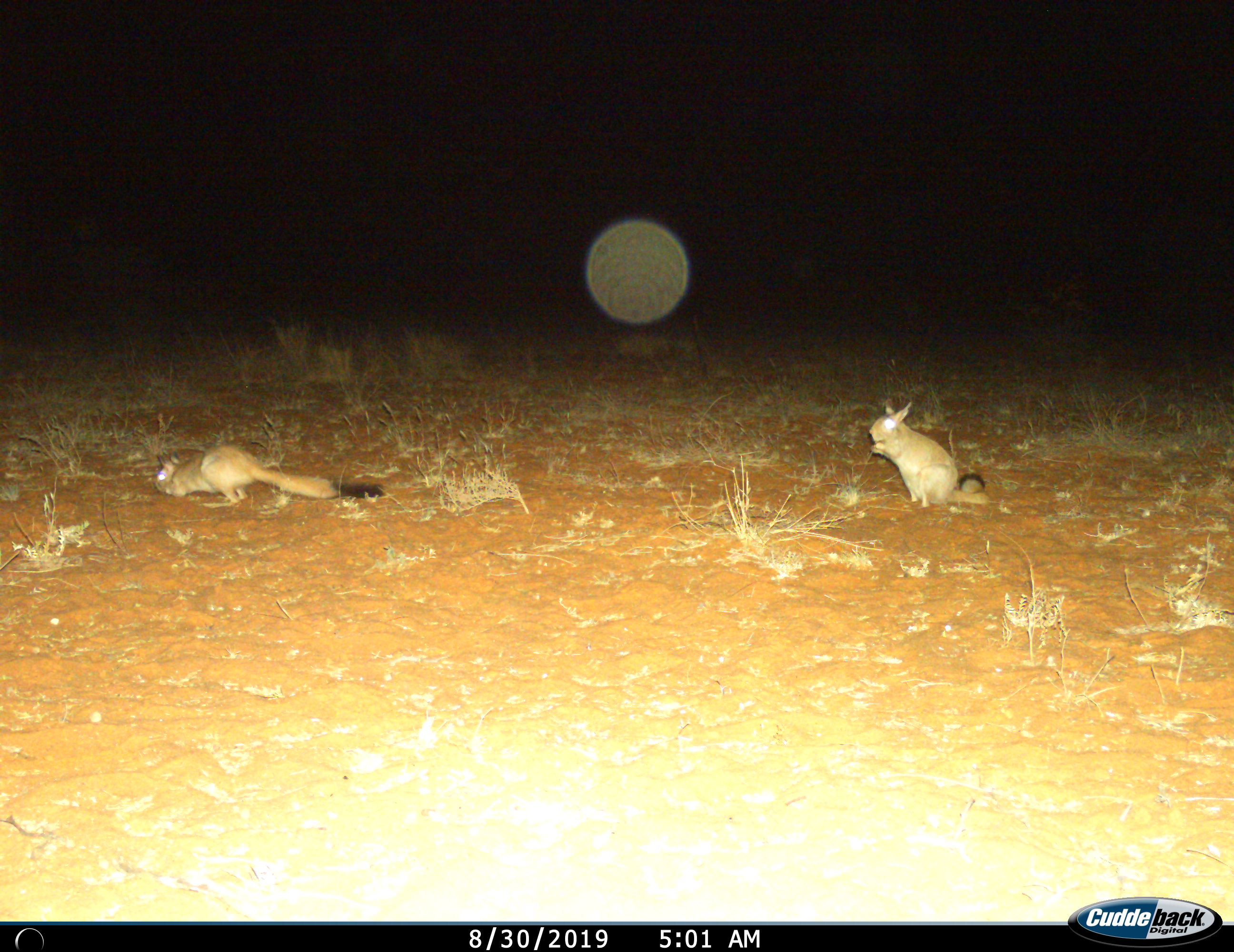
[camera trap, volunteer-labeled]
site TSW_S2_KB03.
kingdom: Animalia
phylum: Chordata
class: Mammalia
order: Rodentia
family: Pedetidae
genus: Pedetes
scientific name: Pedetes capensis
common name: springhare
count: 2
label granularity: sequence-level